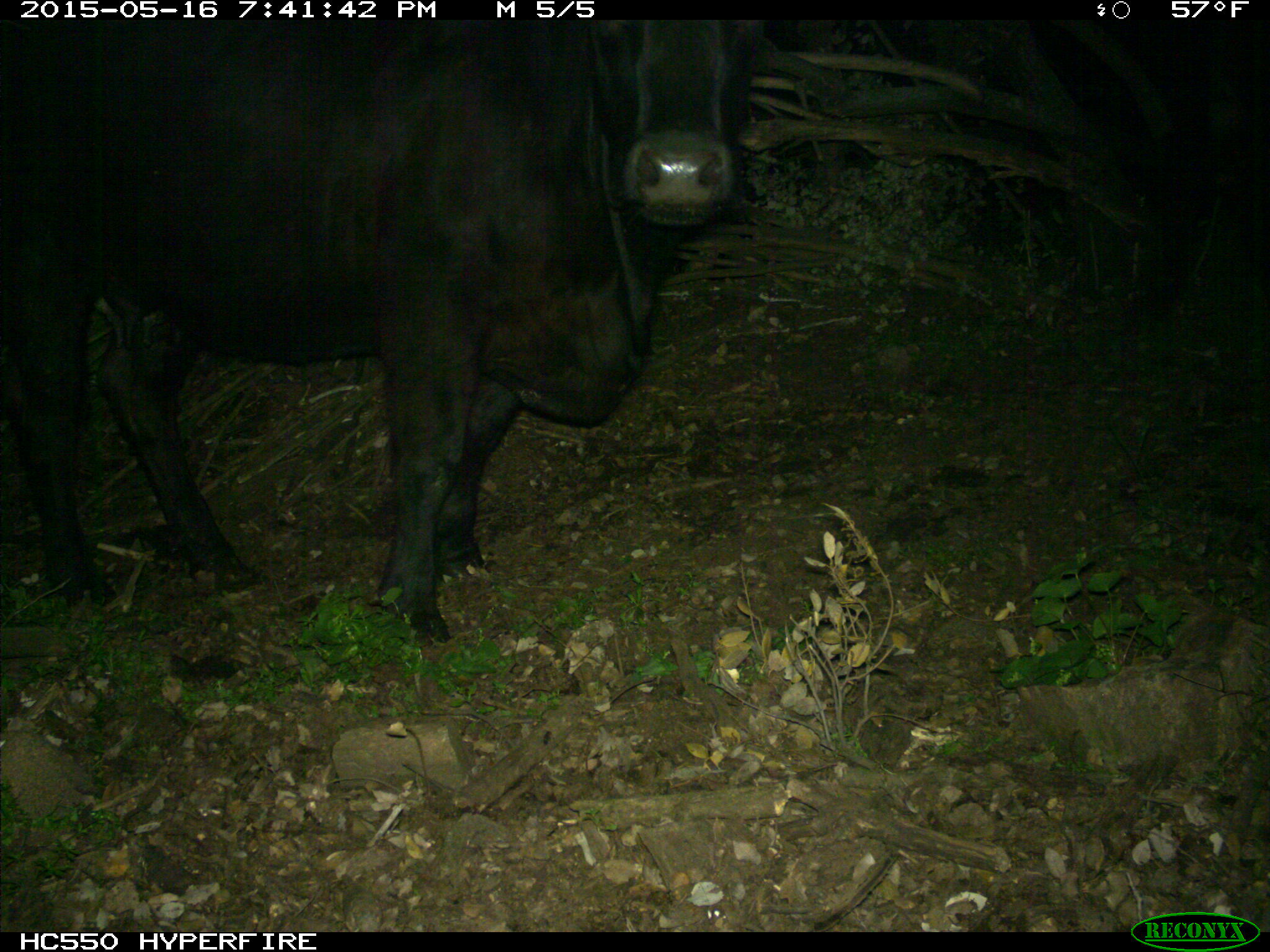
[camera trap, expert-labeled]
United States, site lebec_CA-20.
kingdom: Animalia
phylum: Chordata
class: Mammalia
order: Artiodactyla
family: Bovidae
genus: Bos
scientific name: Bos taurus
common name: domestic cow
Bos taurus (domestic cow).